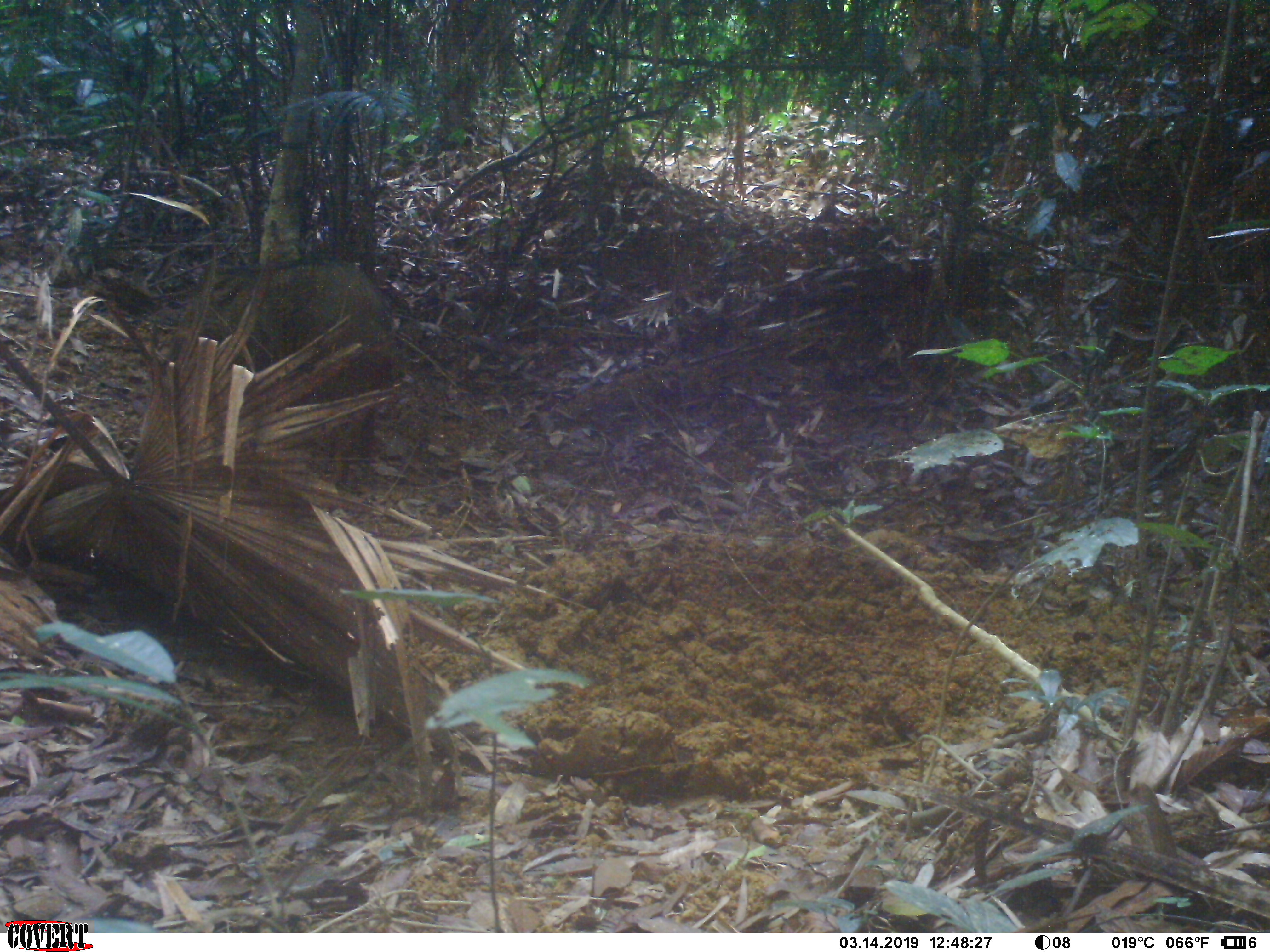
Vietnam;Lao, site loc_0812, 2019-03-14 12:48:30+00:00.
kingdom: Animalia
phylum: Chordata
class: Mammalia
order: Artiodactyla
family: Suidae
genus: Sus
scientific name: Sus scrofa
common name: eurasian wild pig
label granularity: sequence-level